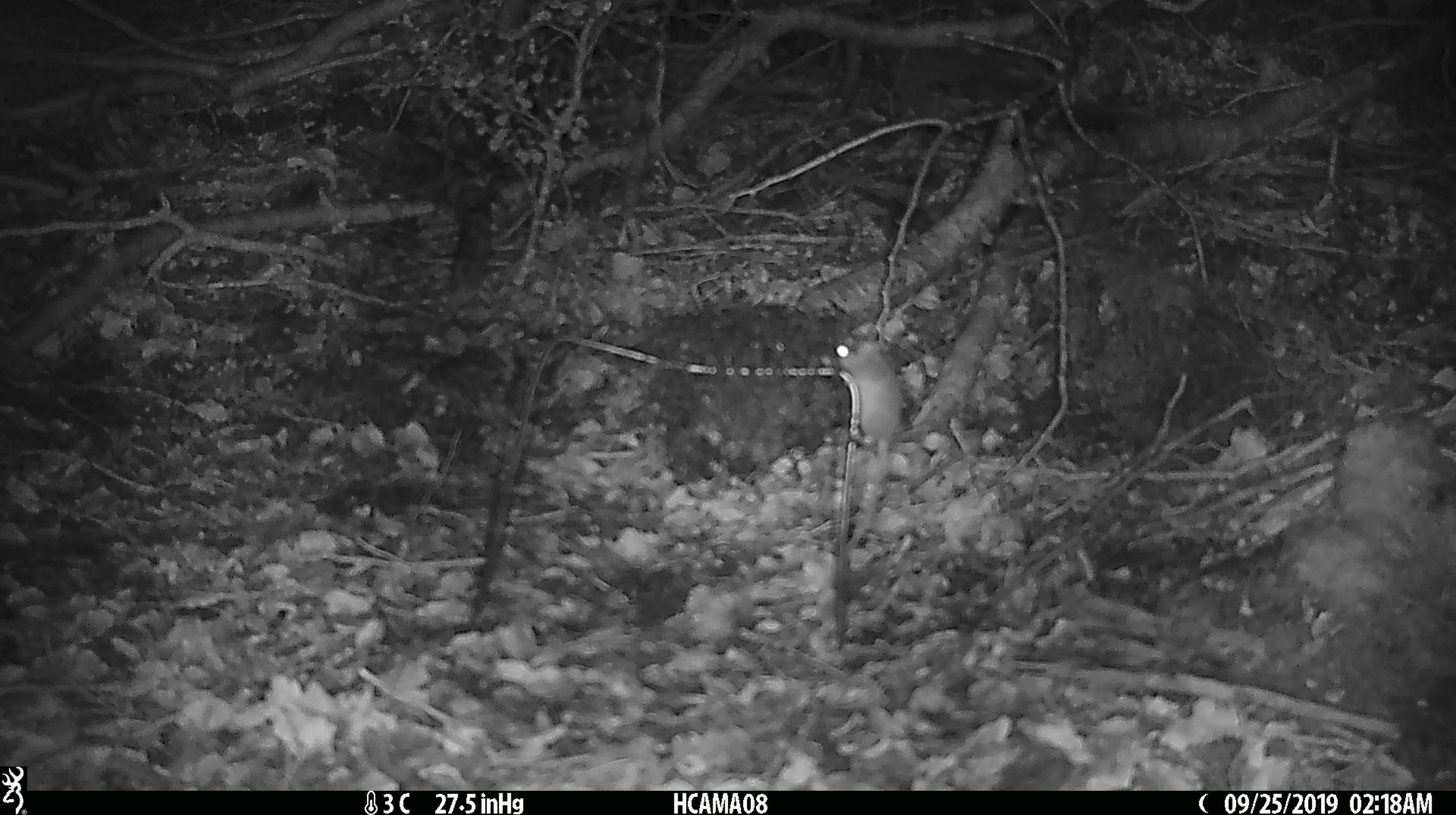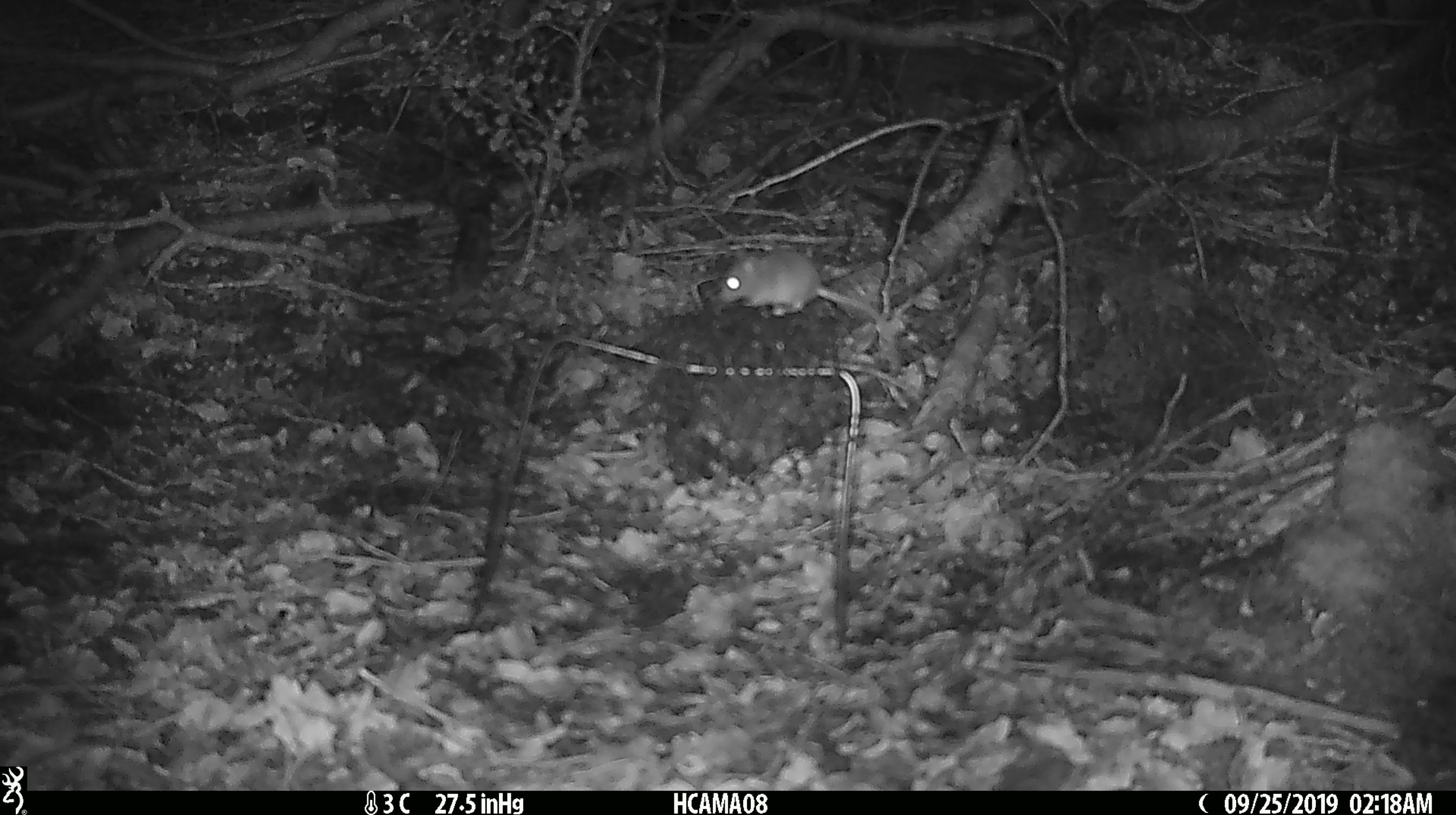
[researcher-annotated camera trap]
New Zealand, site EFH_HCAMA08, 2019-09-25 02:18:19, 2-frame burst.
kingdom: Animalia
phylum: Chordata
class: Mammalia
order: Rodentia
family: Muridae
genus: Mus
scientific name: Mus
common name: mouse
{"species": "mouse (Mus)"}